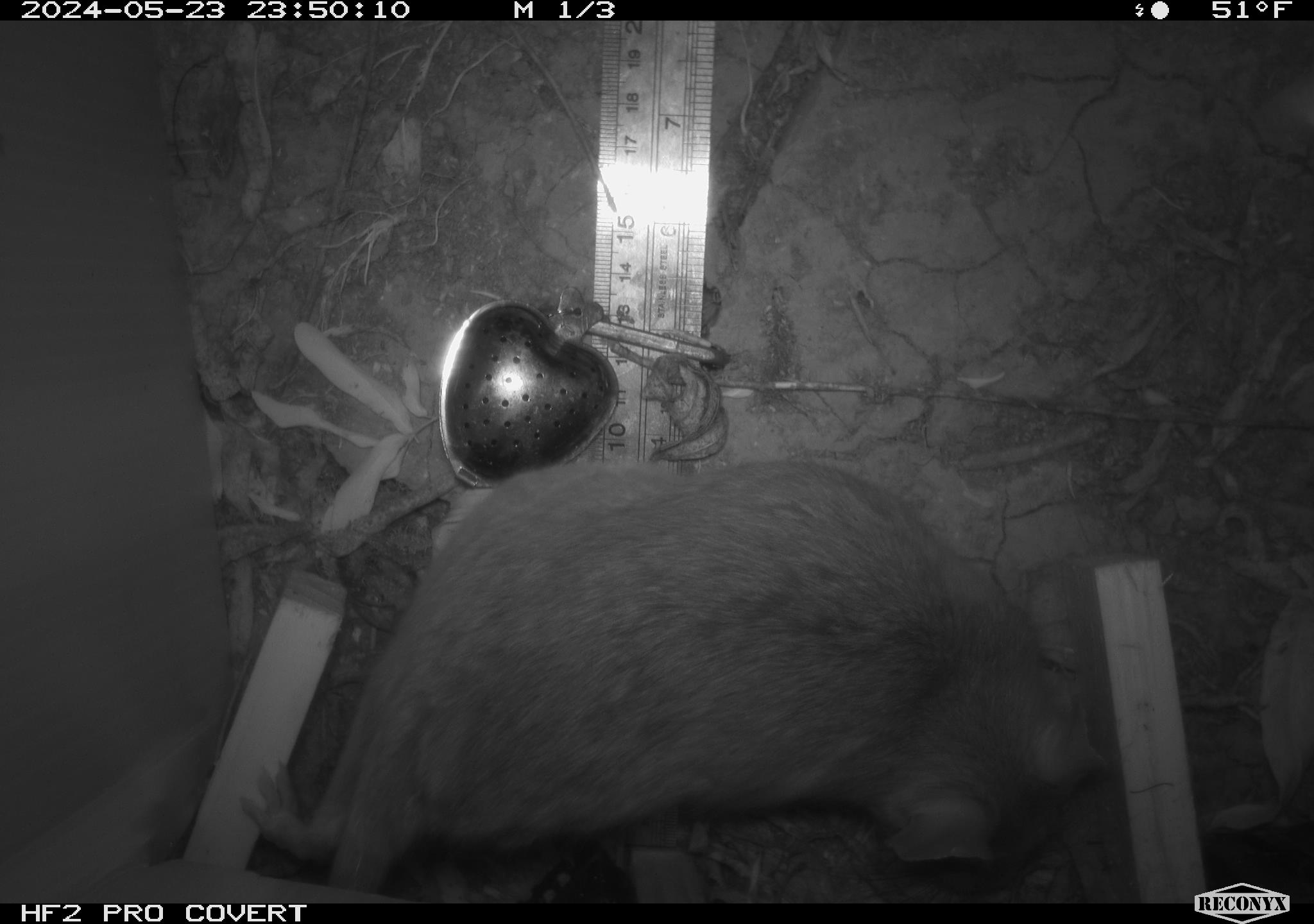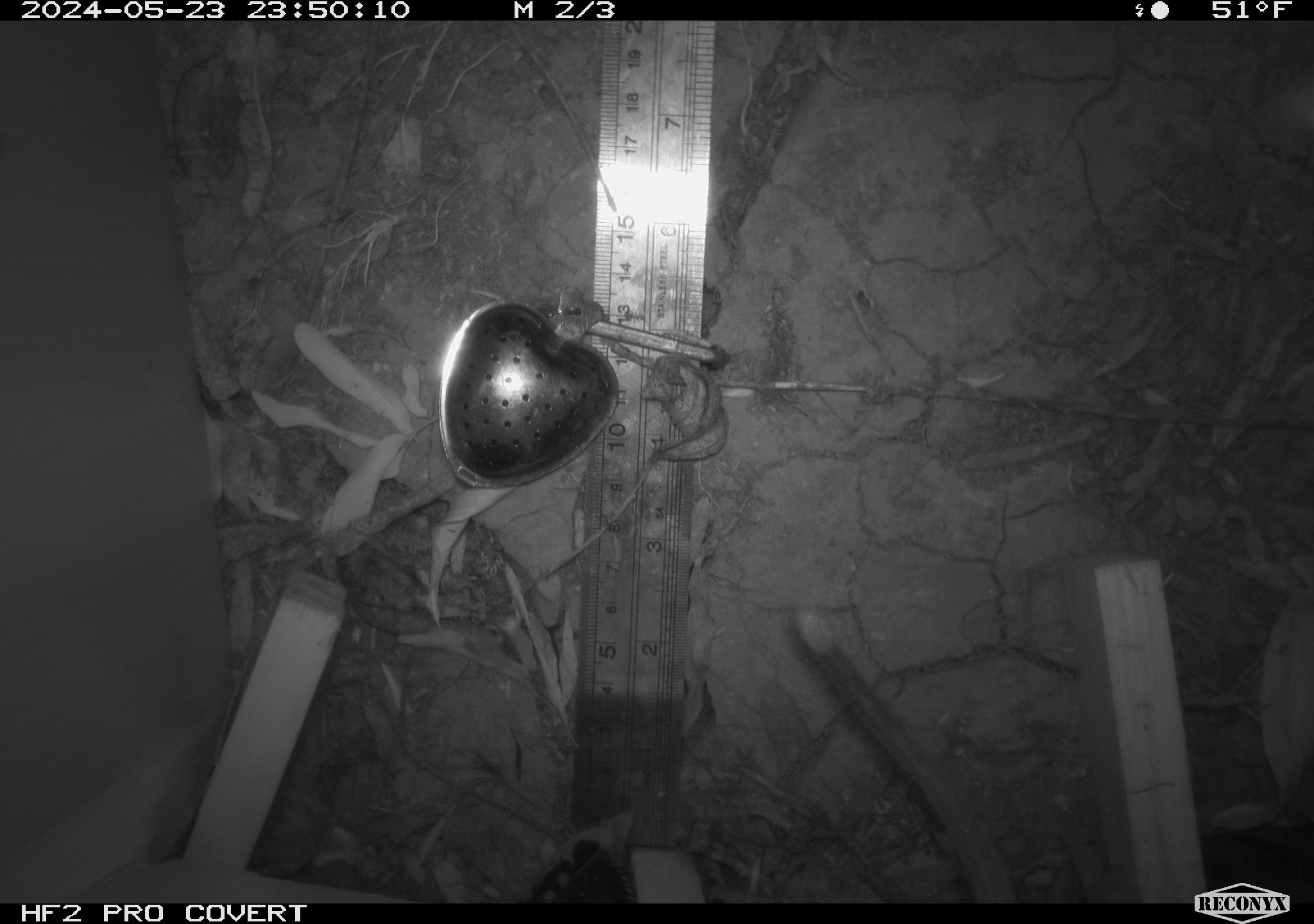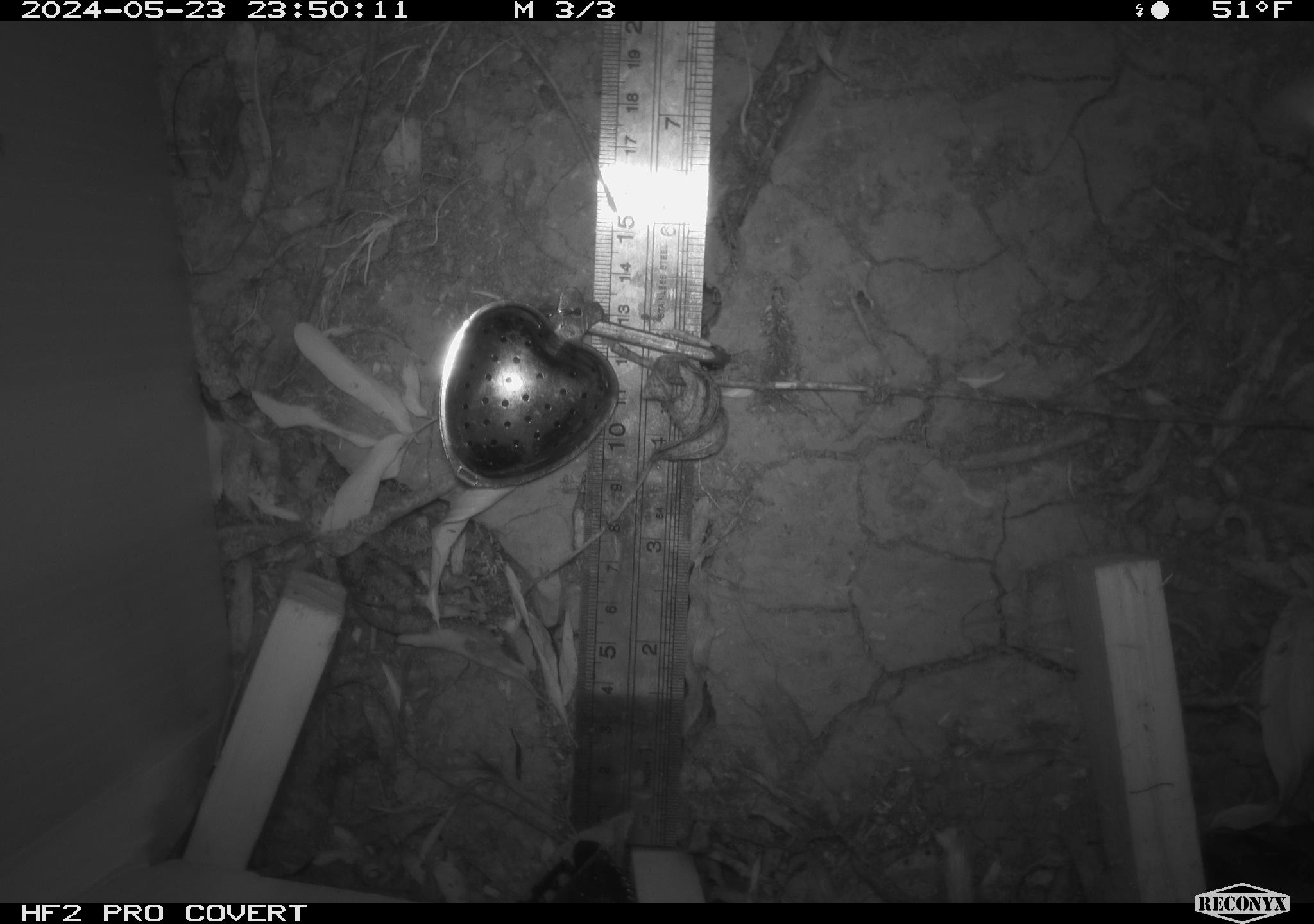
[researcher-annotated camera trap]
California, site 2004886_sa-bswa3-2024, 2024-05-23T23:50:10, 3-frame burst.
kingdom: Animalia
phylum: Chordata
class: Mammalia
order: Rodentia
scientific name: Rodentia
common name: woodrat or rat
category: woodrat or rat species